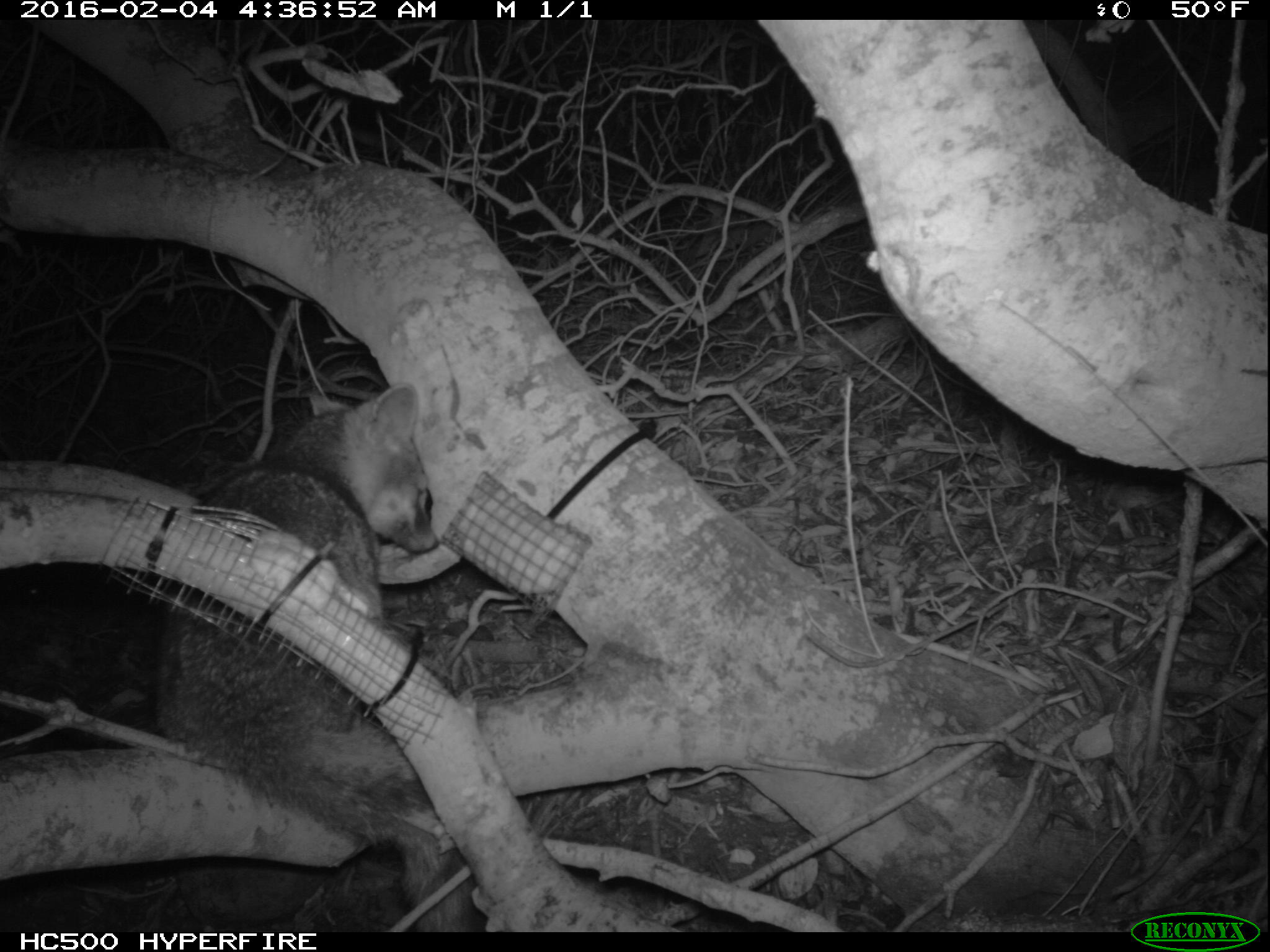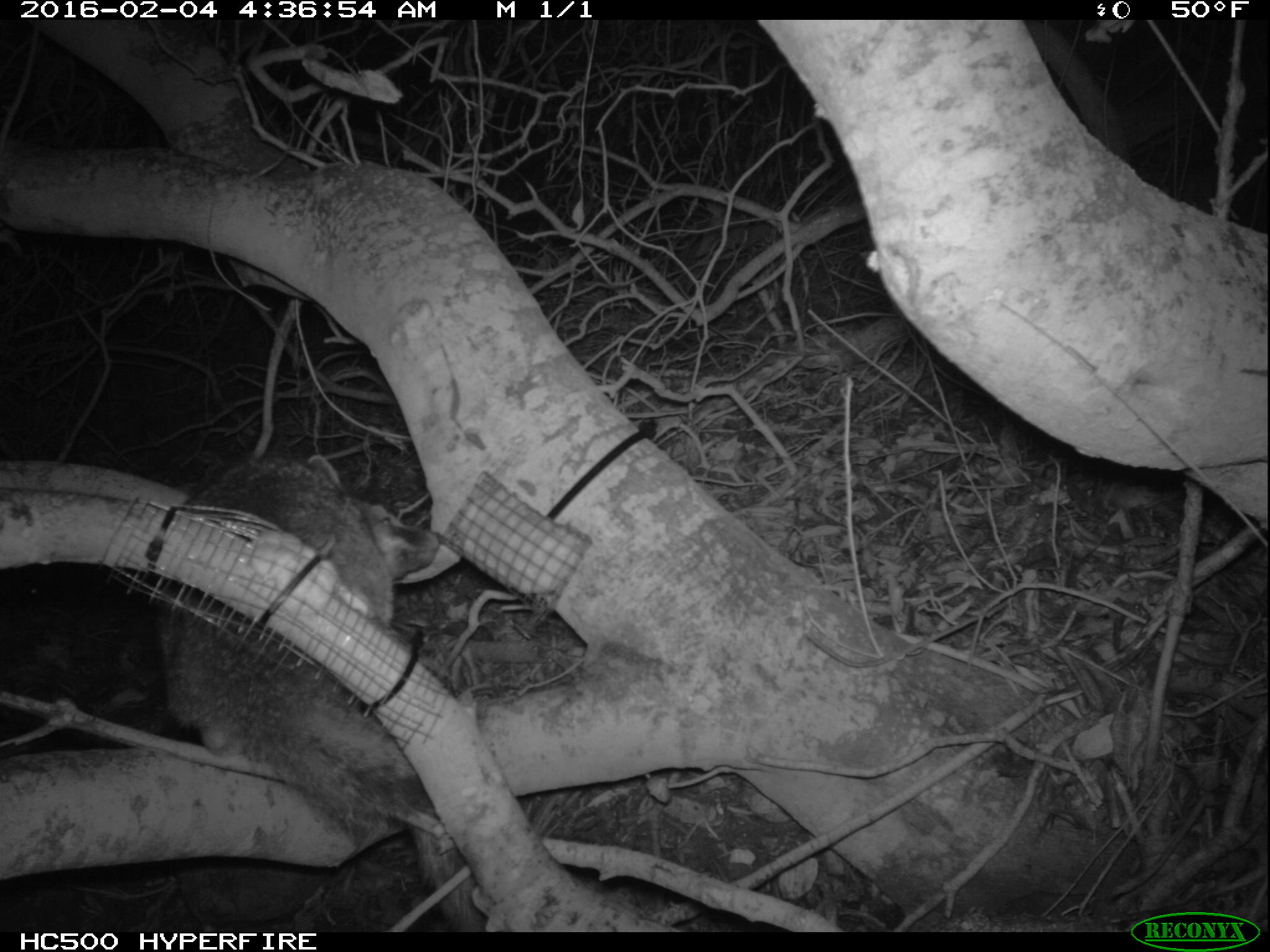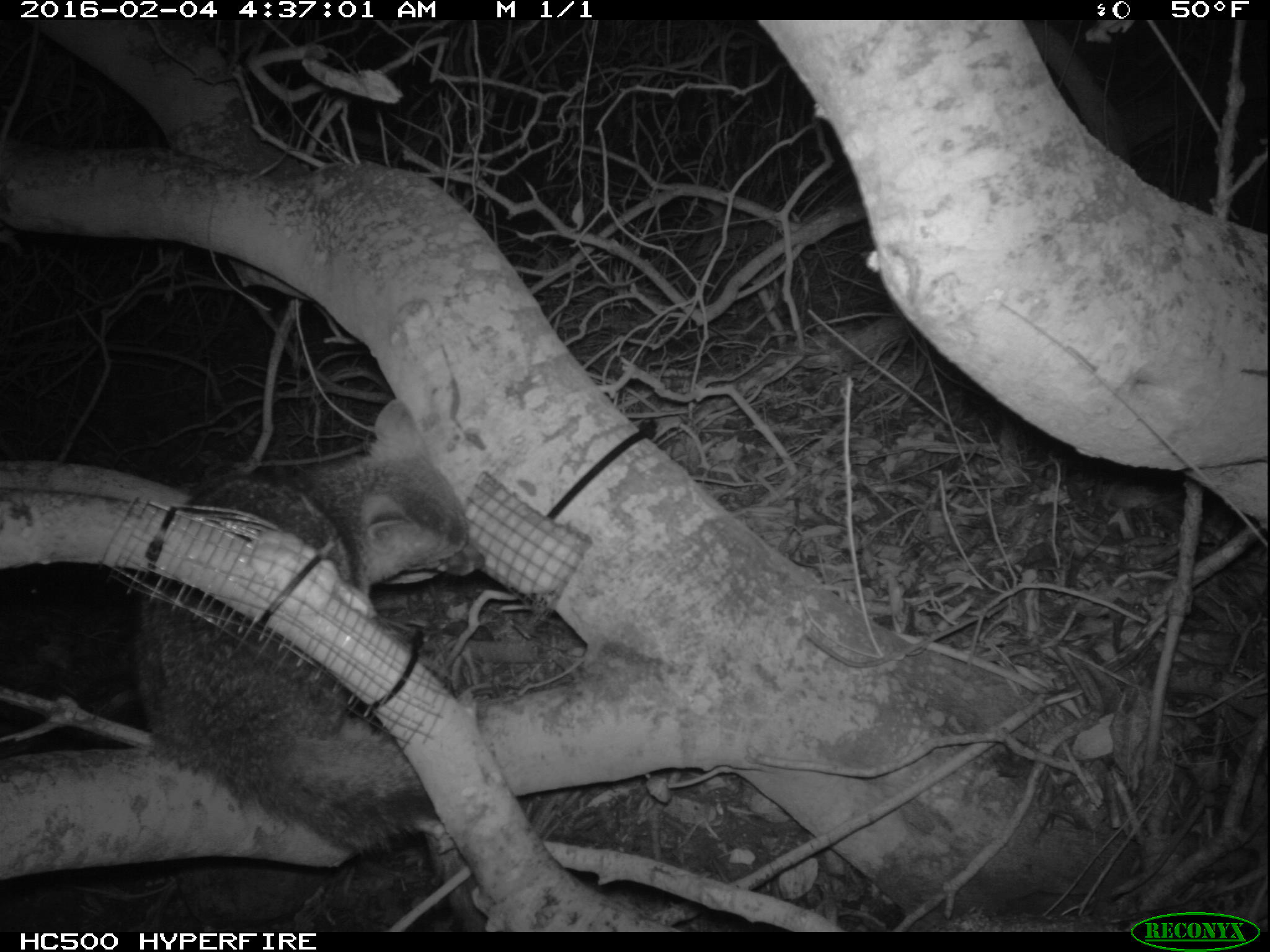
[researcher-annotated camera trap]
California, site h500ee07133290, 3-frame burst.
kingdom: Animalia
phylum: Chordata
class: Mammalia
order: Carnivora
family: Canidae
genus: Urocyon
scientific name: Urocyon littoralis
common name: island fox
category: fox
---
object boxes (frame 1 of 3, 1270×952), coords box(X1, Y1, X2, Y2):
fox: box(158, 382, 487, 932)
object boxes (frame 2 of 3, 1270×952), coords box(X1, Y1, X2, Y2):
fox: box(154, 455, 487, 932)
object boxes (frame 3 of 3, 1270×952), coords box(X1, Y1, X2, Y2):
fox: box(128, 399, 488, 857)